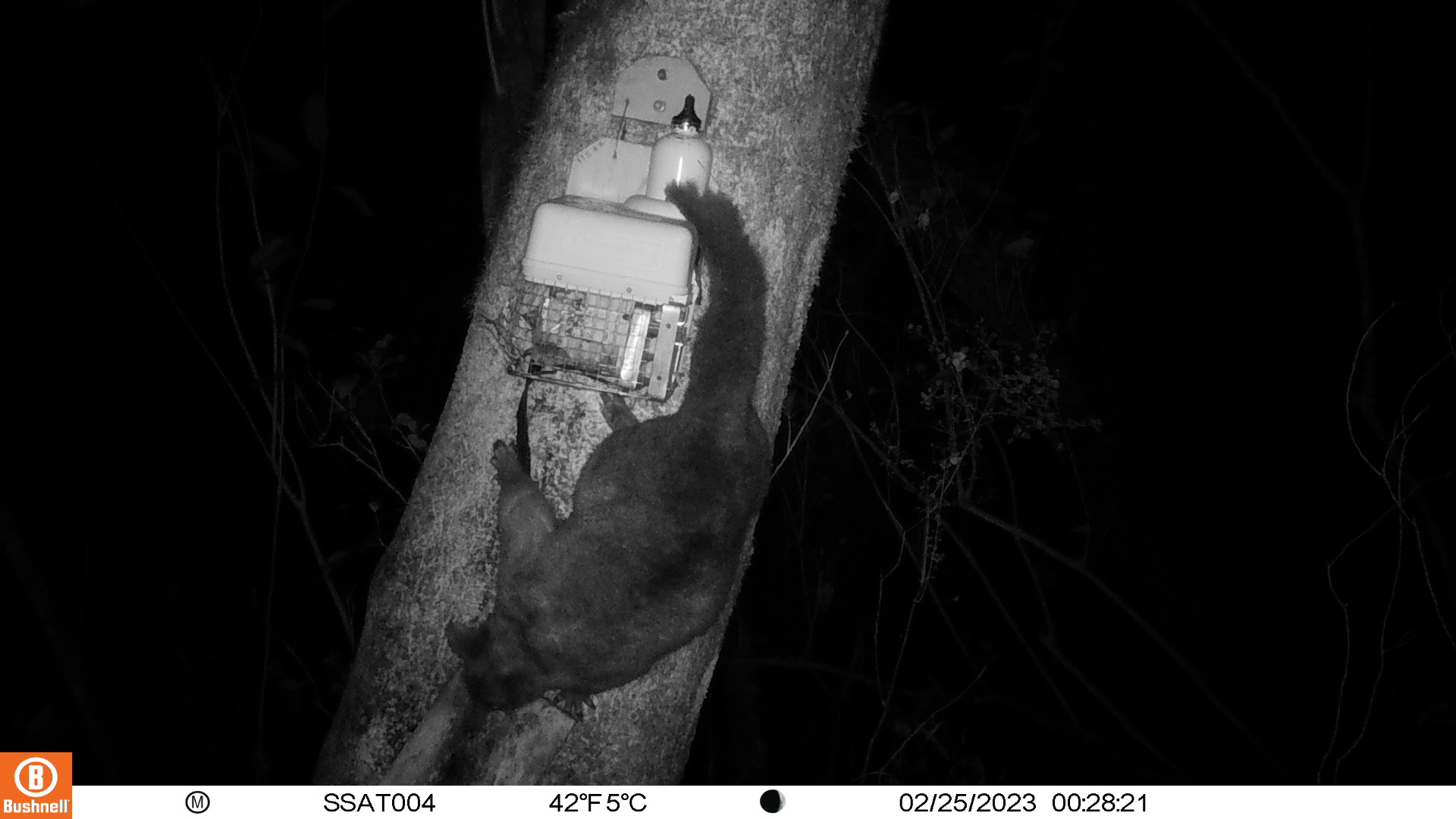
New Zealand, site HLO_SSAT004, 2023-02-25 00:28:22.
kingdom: Animalia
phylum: Chordata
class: Mammalia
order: Diprotodontia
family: Phalangeridae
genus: Trichosurus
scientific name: Trichosurus vulpecula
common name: common brushtail possum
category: possum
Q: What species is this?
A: Possum (common brushtail possum) (Trichosurus vulpecula).